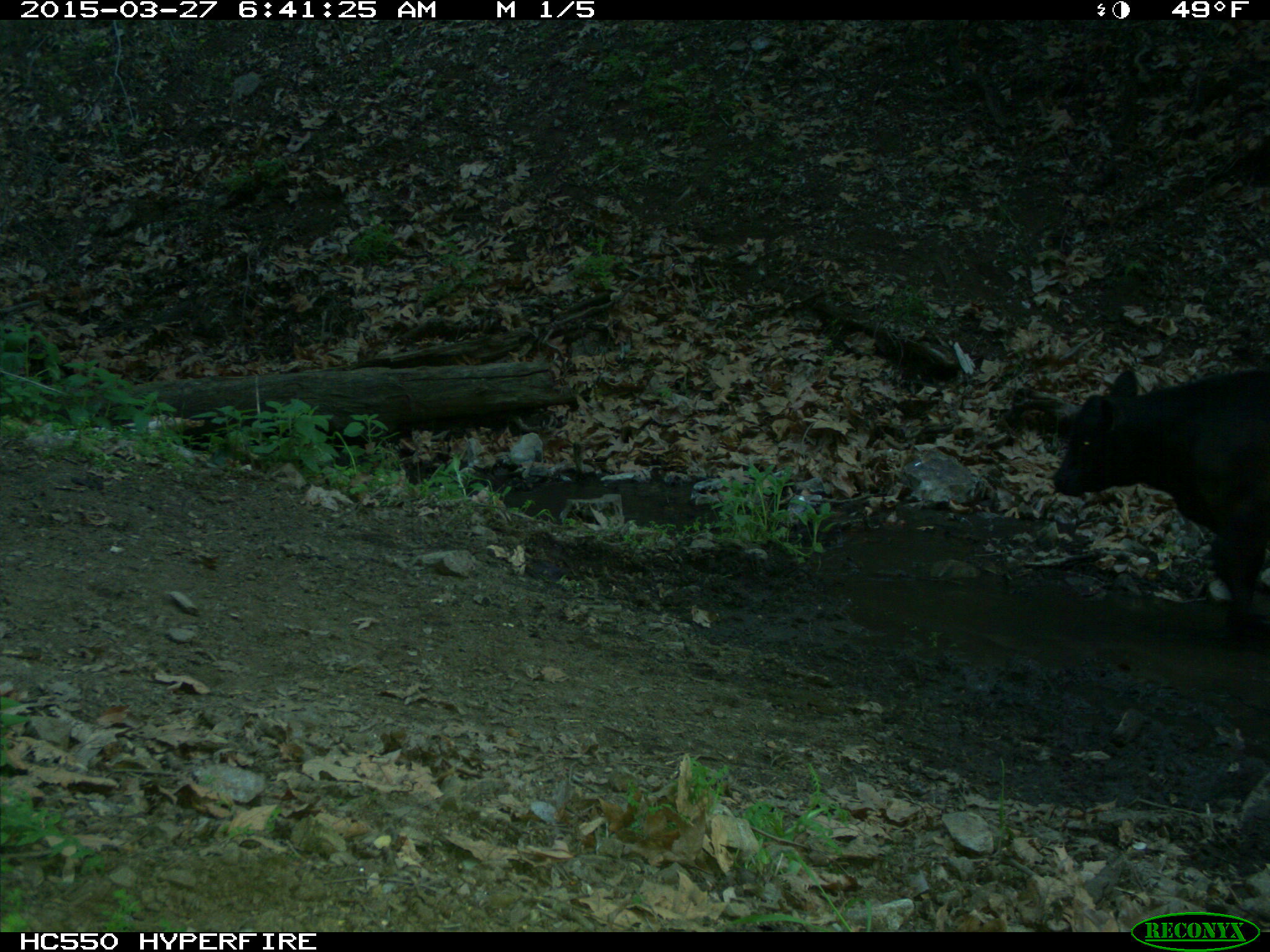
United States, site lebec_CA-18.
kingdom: Animalia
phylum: Chordata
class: Mammalia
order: Artiodactyla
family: Bovidae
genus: Bos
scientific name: Bos taurus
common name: domestic cow